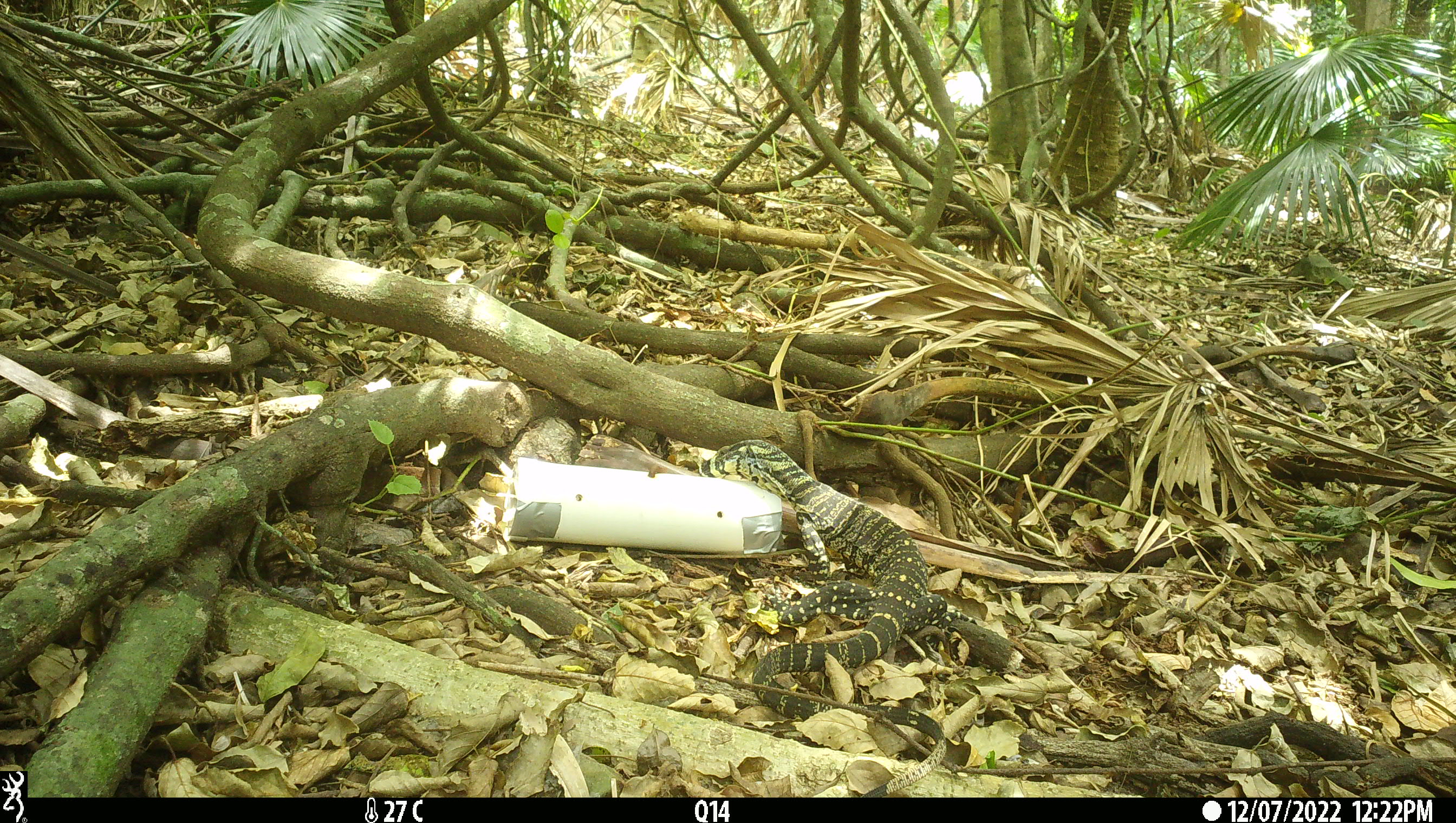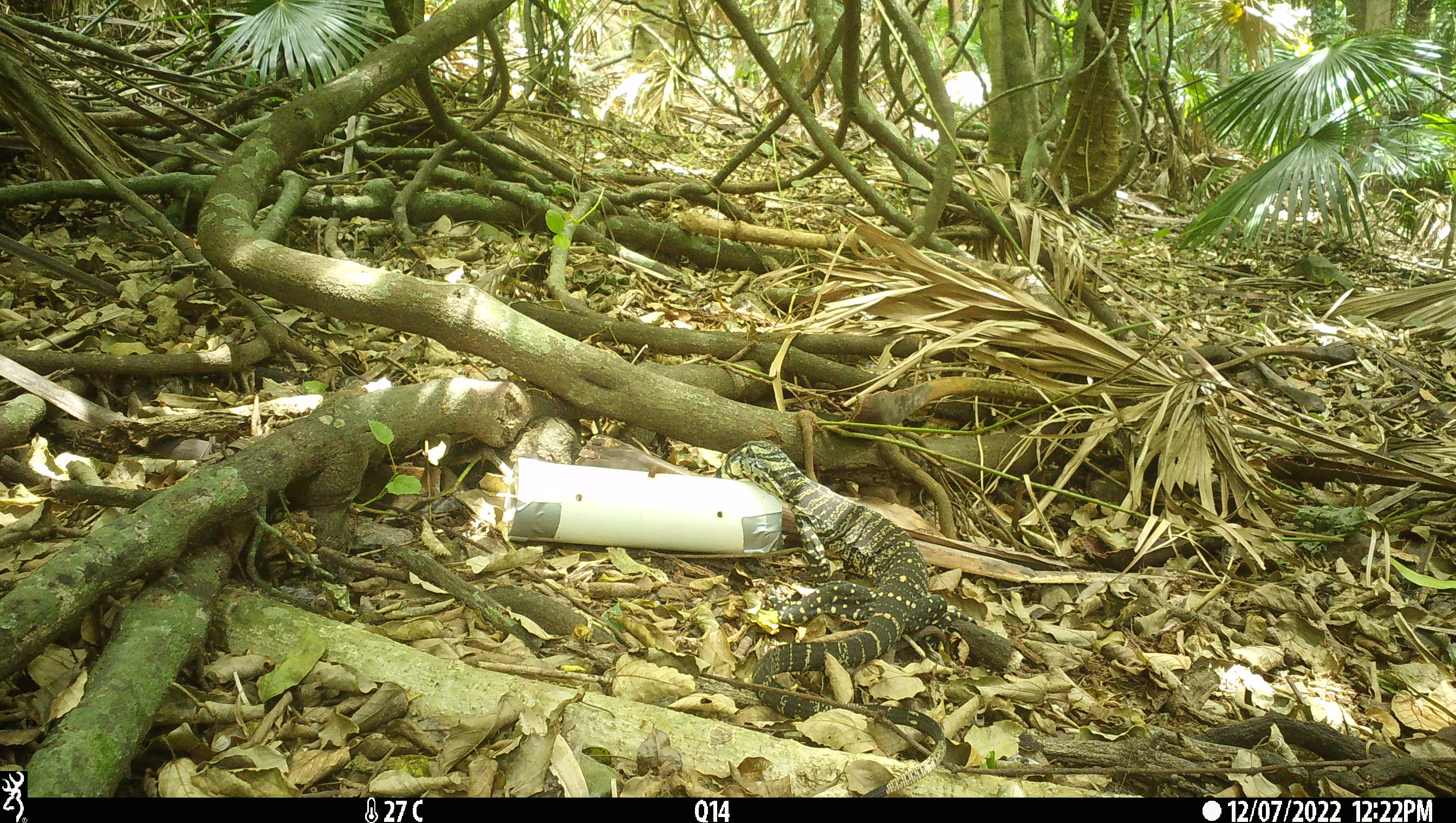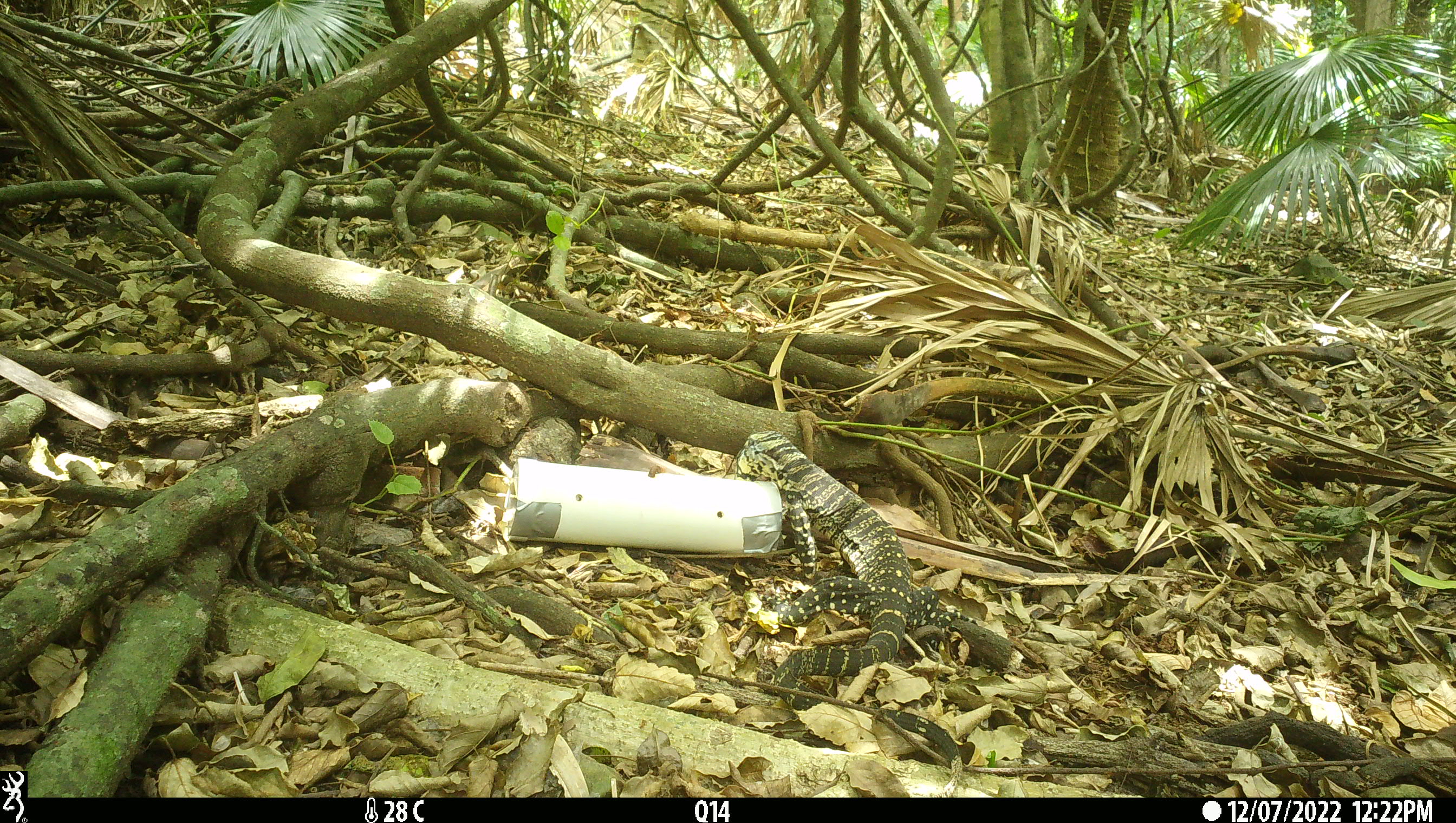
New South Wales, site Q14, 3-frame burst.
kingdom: Animalia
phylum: Chordata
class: Reptilia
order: Squamata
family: Varanidae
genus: Varanus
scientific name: Varanus varius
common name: lace monitor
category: goanna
Goanna (lace monitor) (Varanus varius).